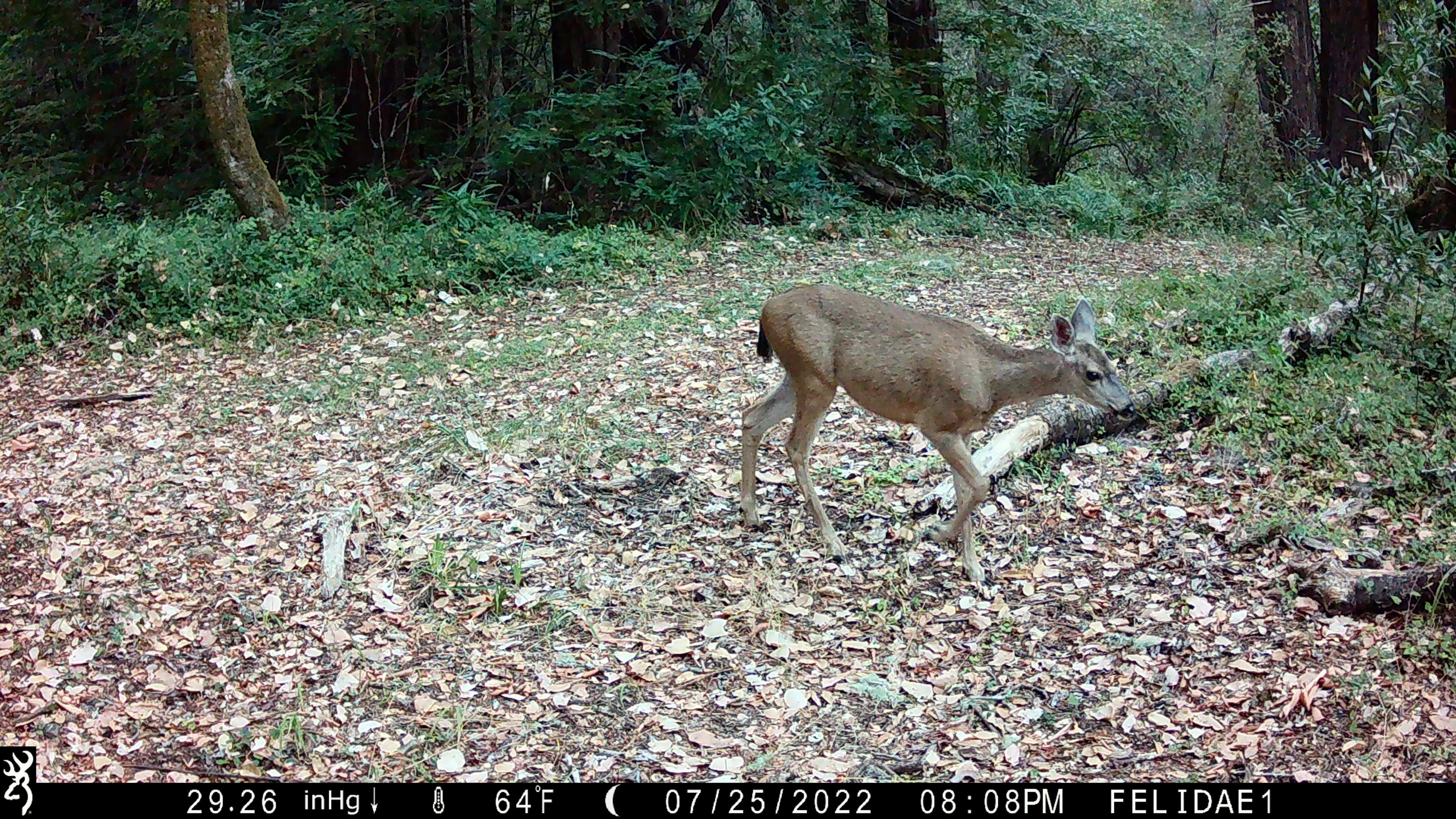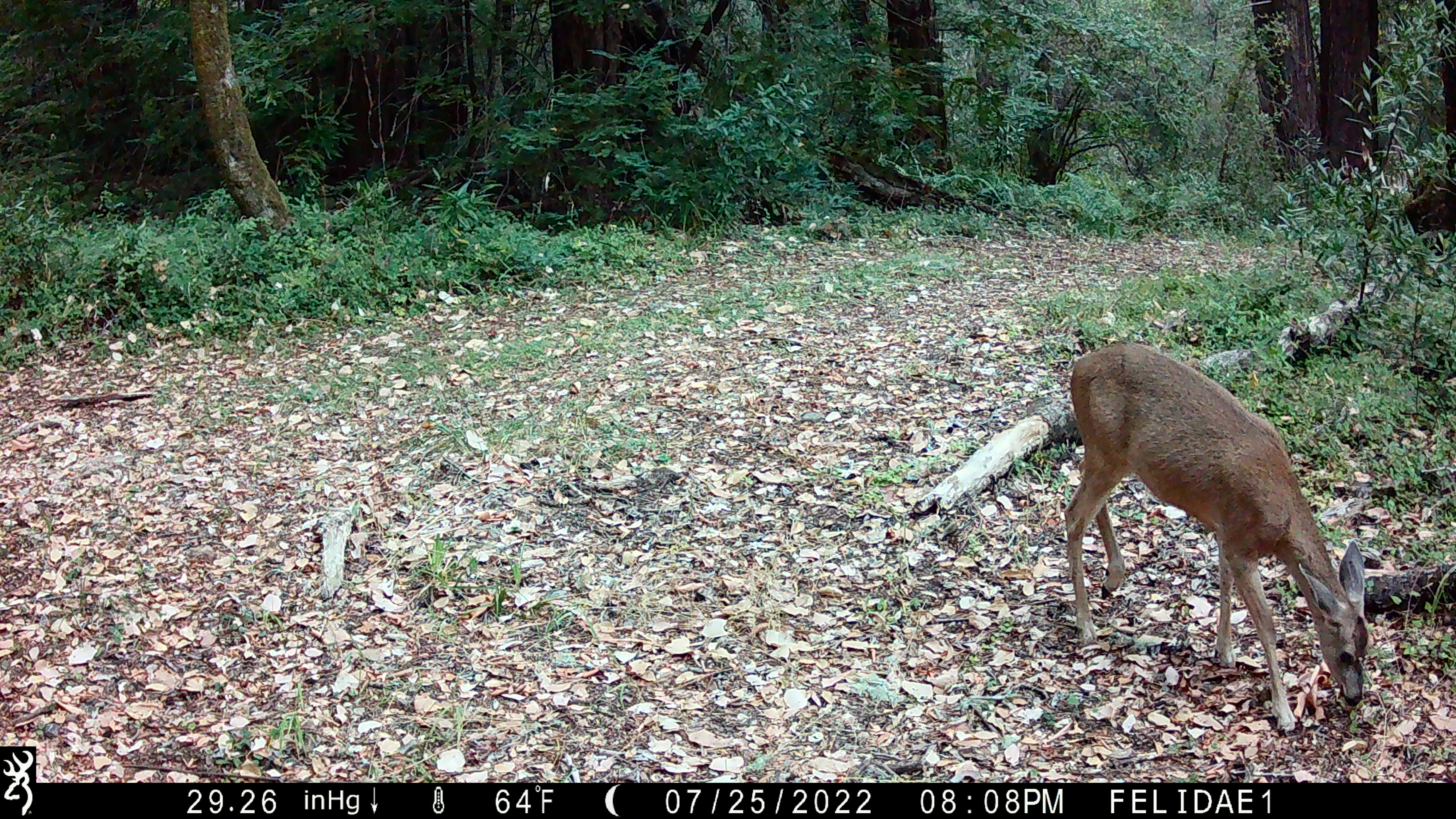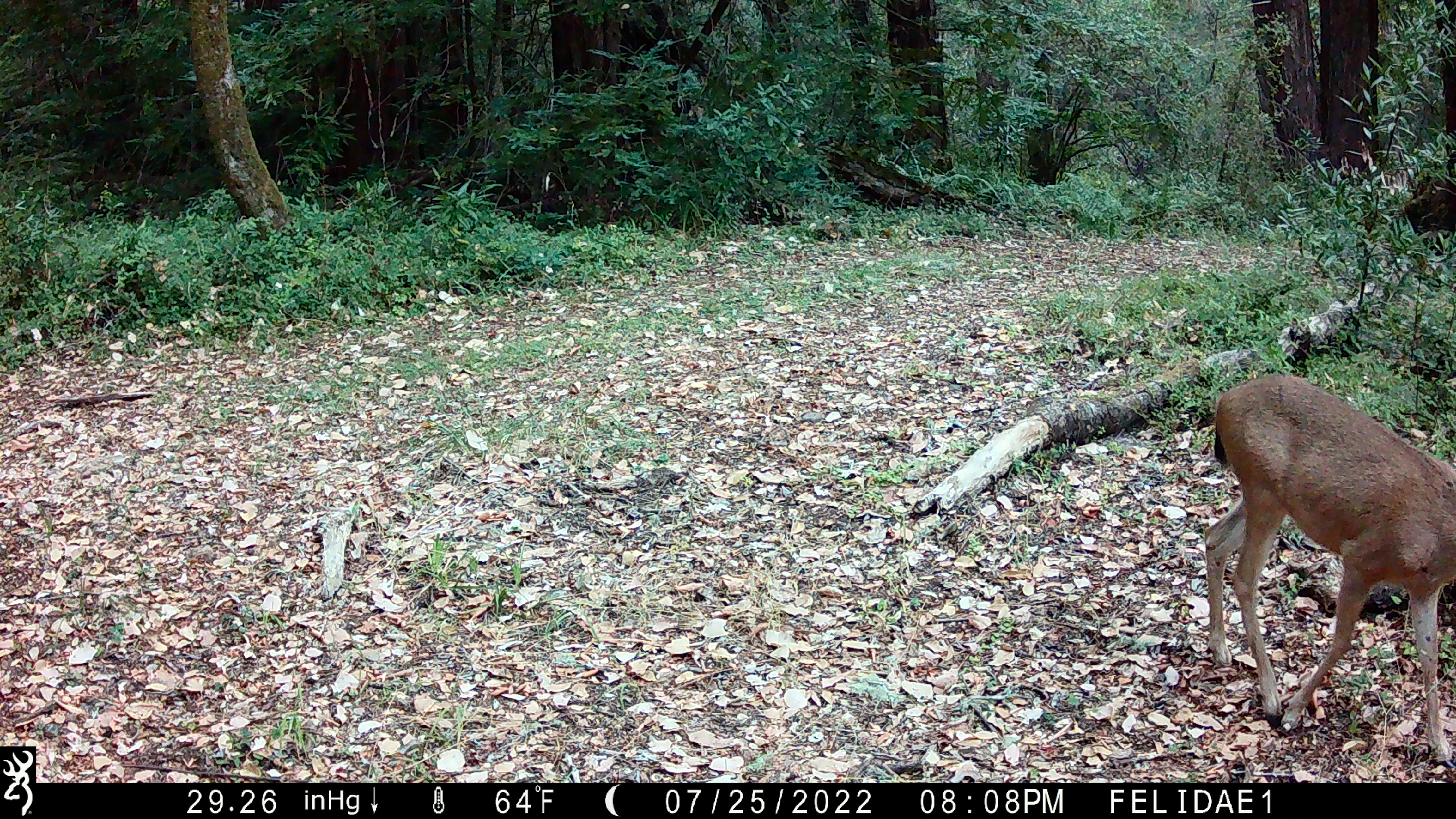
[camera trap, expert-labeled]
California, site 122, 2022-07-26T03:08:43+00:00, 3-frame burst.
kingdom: Animalia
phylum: Chordata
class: Mammalia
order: Artiodactyla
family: Cervidae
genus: Odocoileus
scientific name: Odocoileus hemionus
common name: mule deer